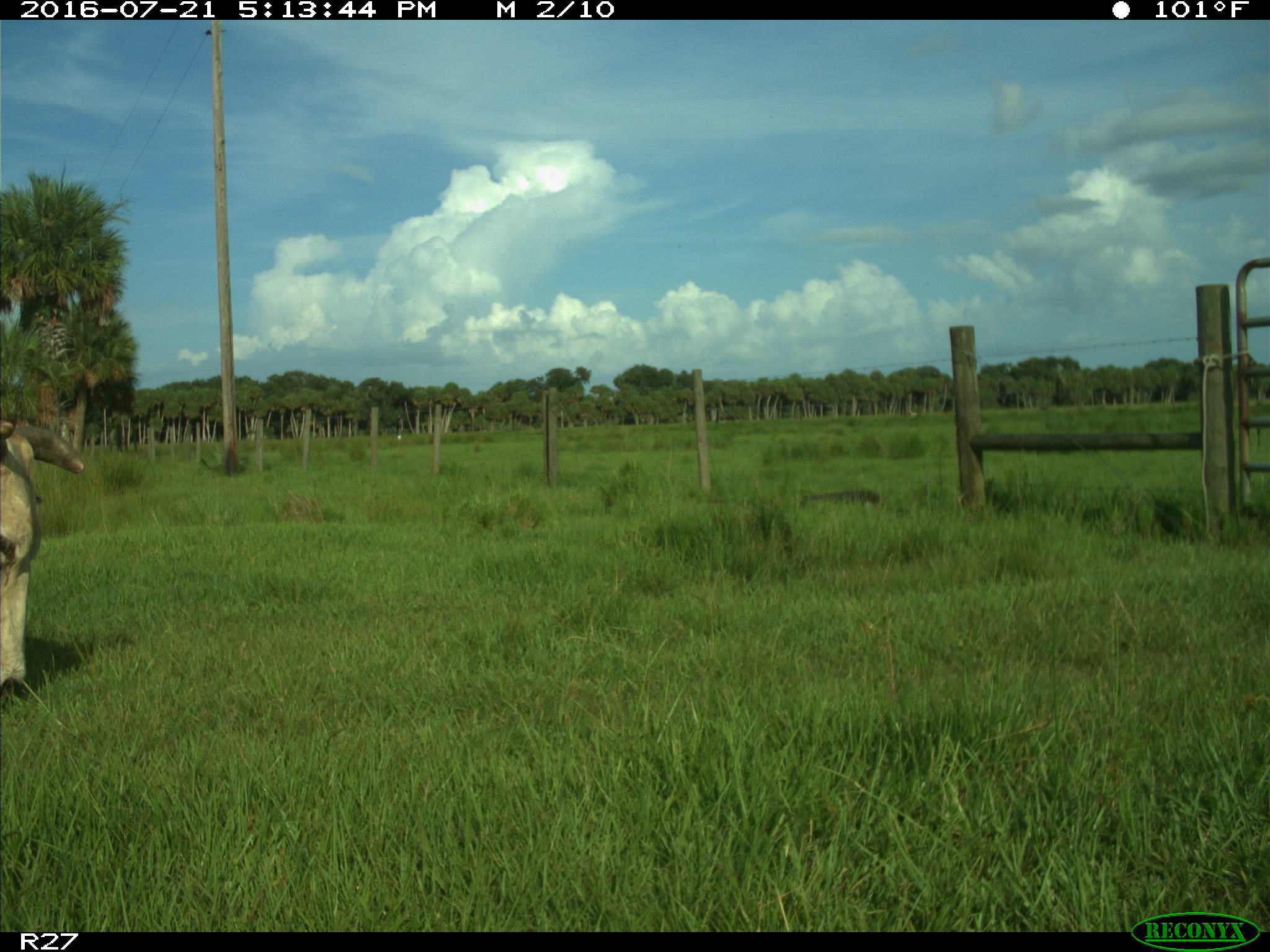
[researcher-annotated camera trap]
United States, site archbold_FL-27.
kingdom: Animalia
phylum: Chordata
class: Mammalia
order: Artiodactyla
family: Bovidae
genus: Bos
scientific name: Bos taurus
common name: domestic cow